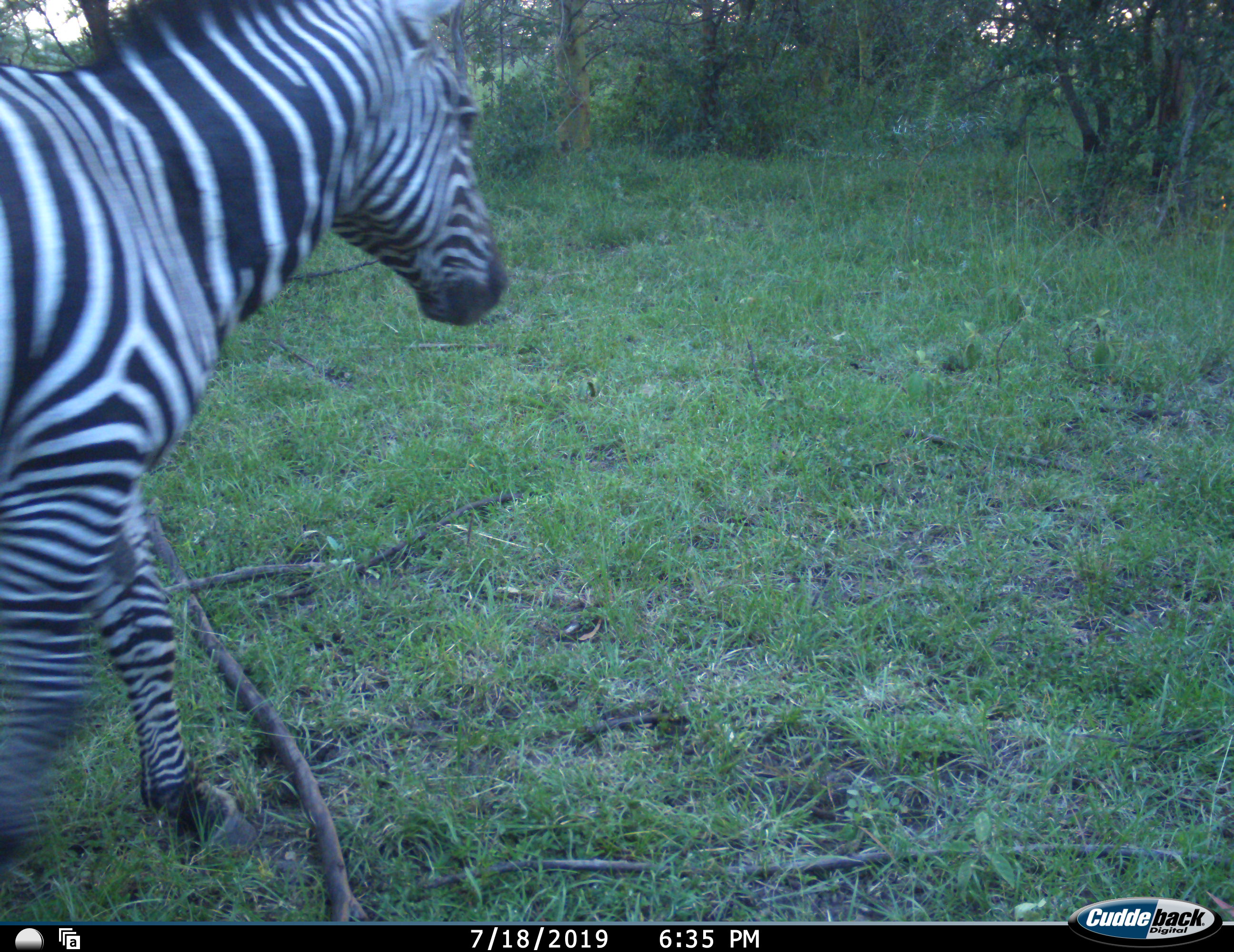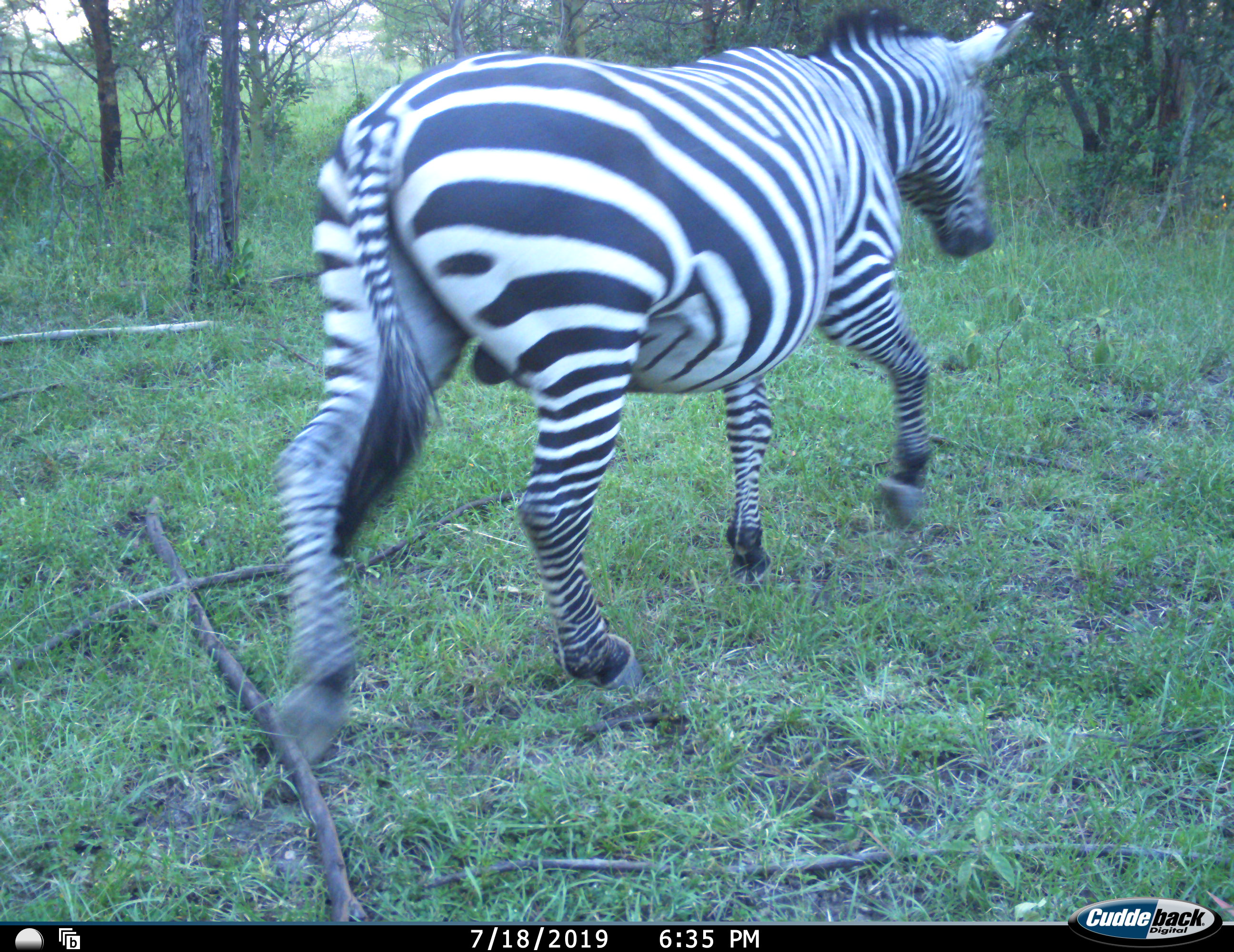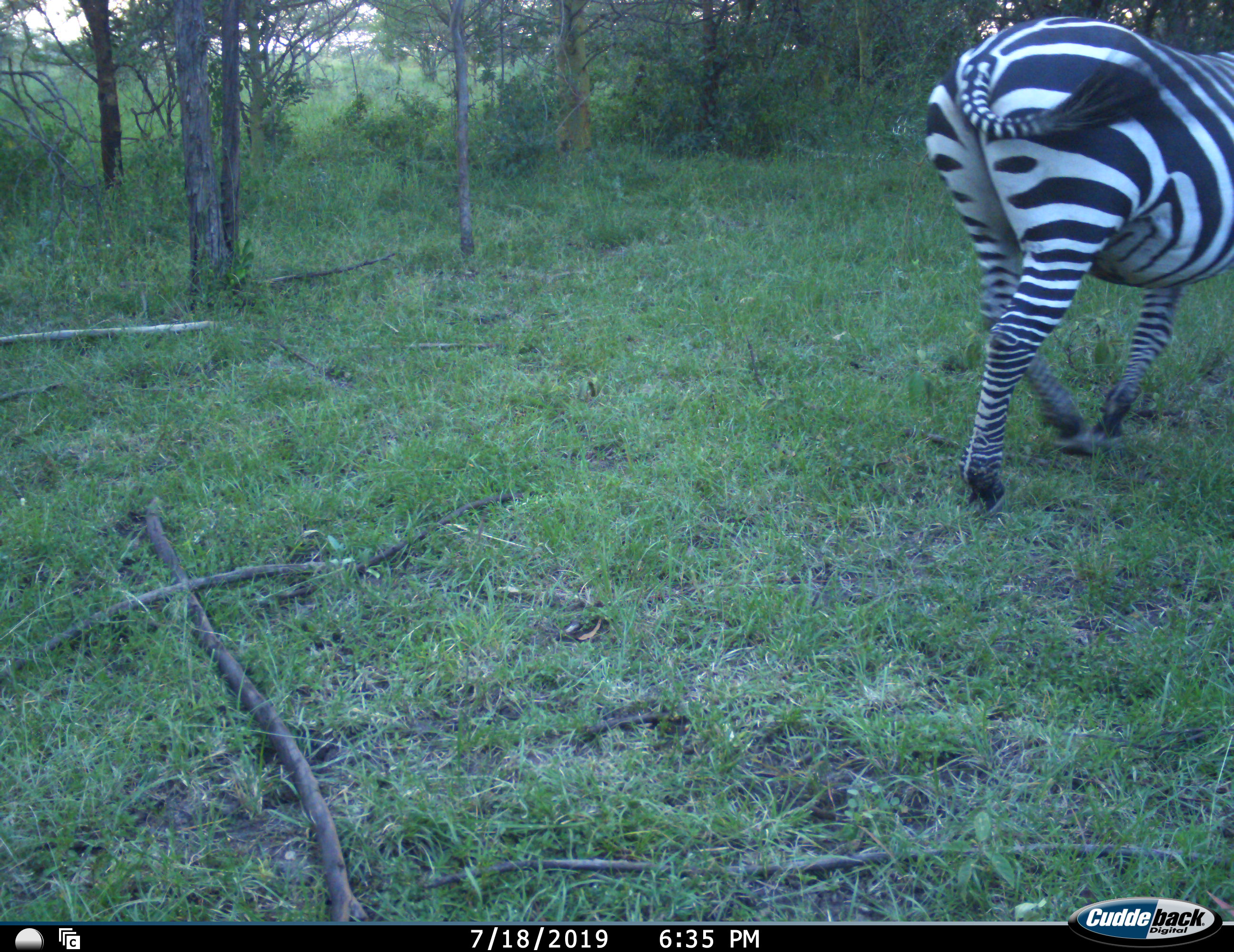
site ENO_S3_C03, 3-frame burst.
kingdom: Animalia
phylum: Chordata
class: Mammalia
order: Perissodactyla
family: Equidae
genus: Equus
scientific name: Equus quagga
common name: plains zebra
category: zebraplains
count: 1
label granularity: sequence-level